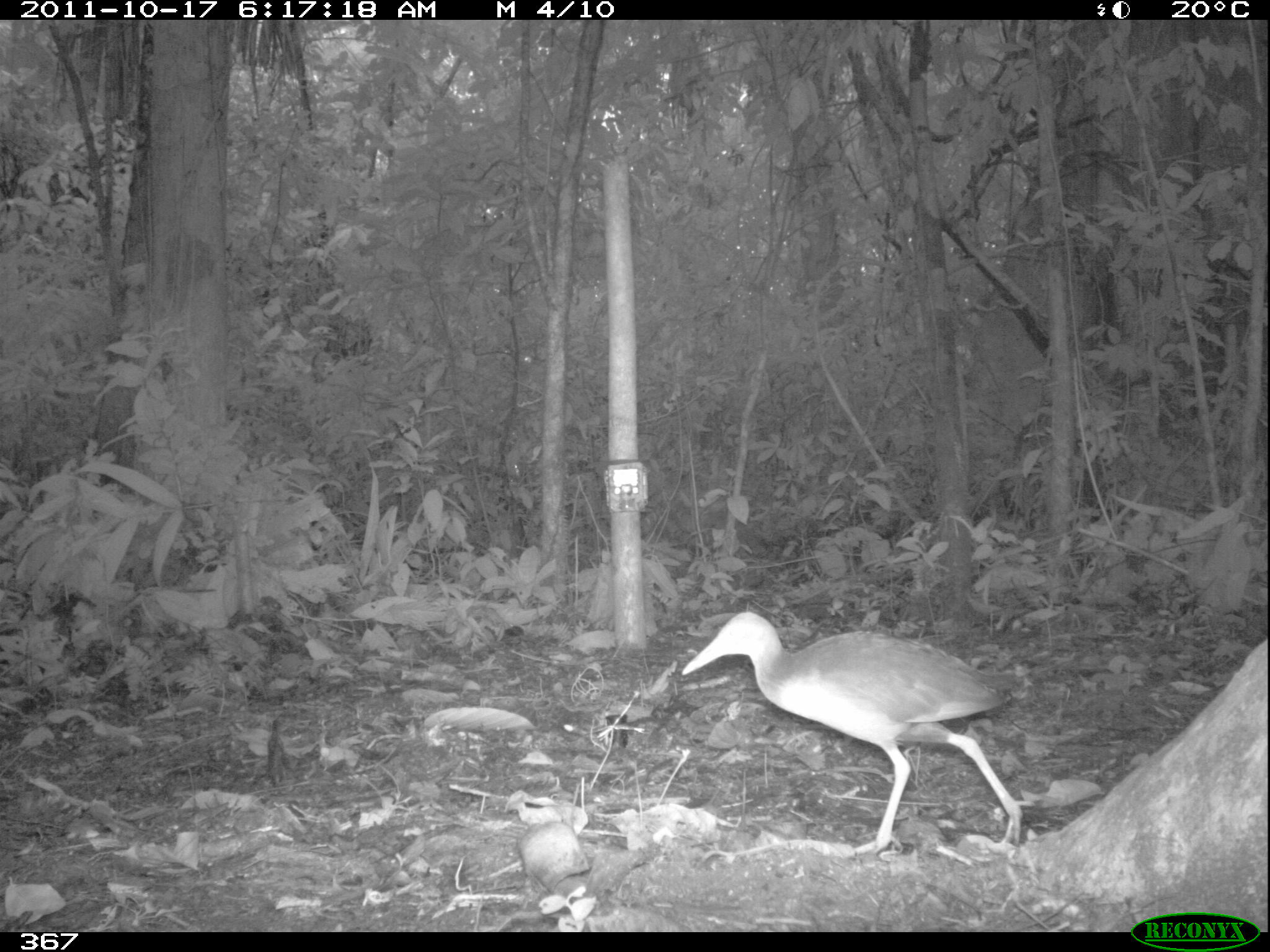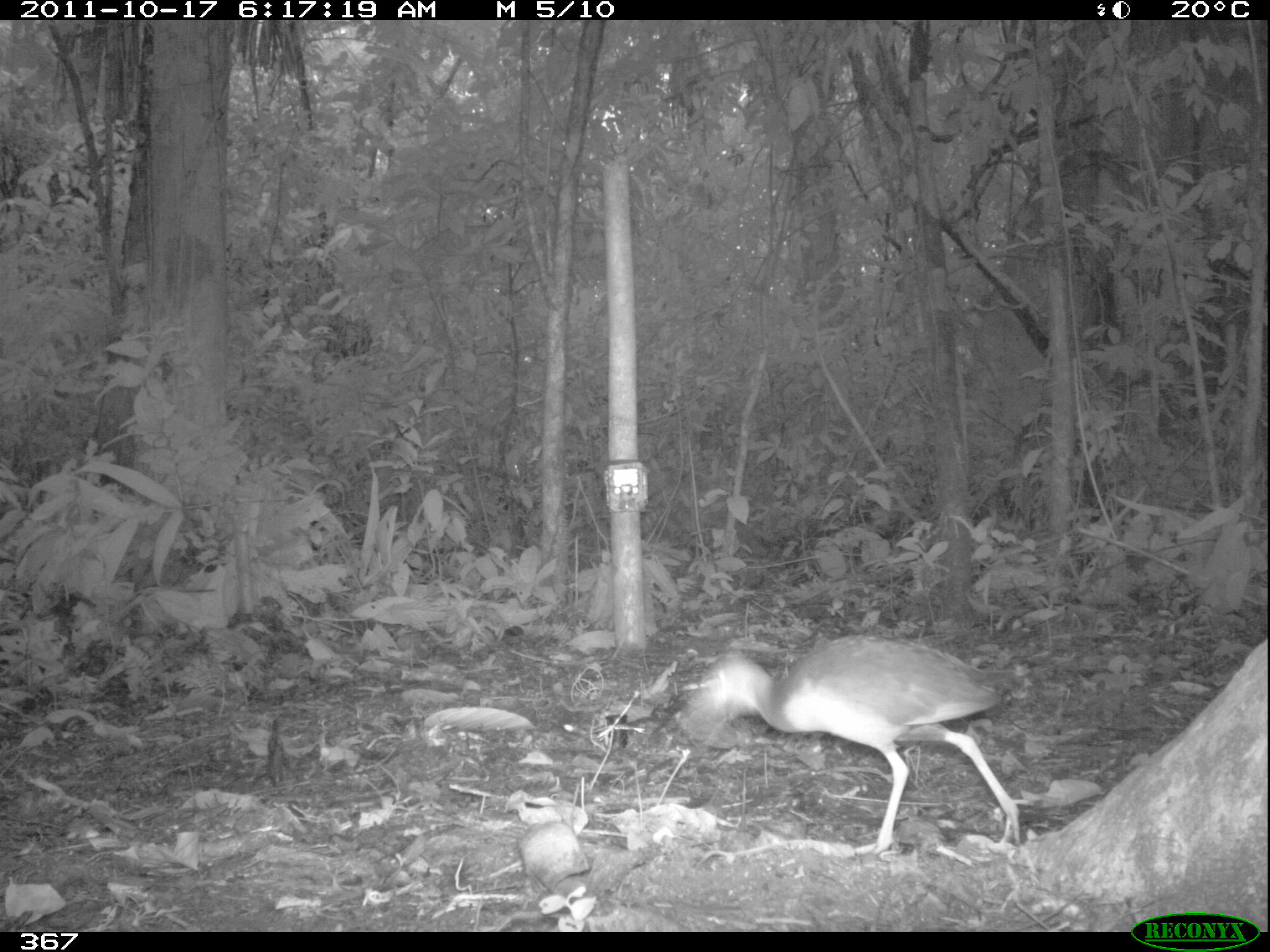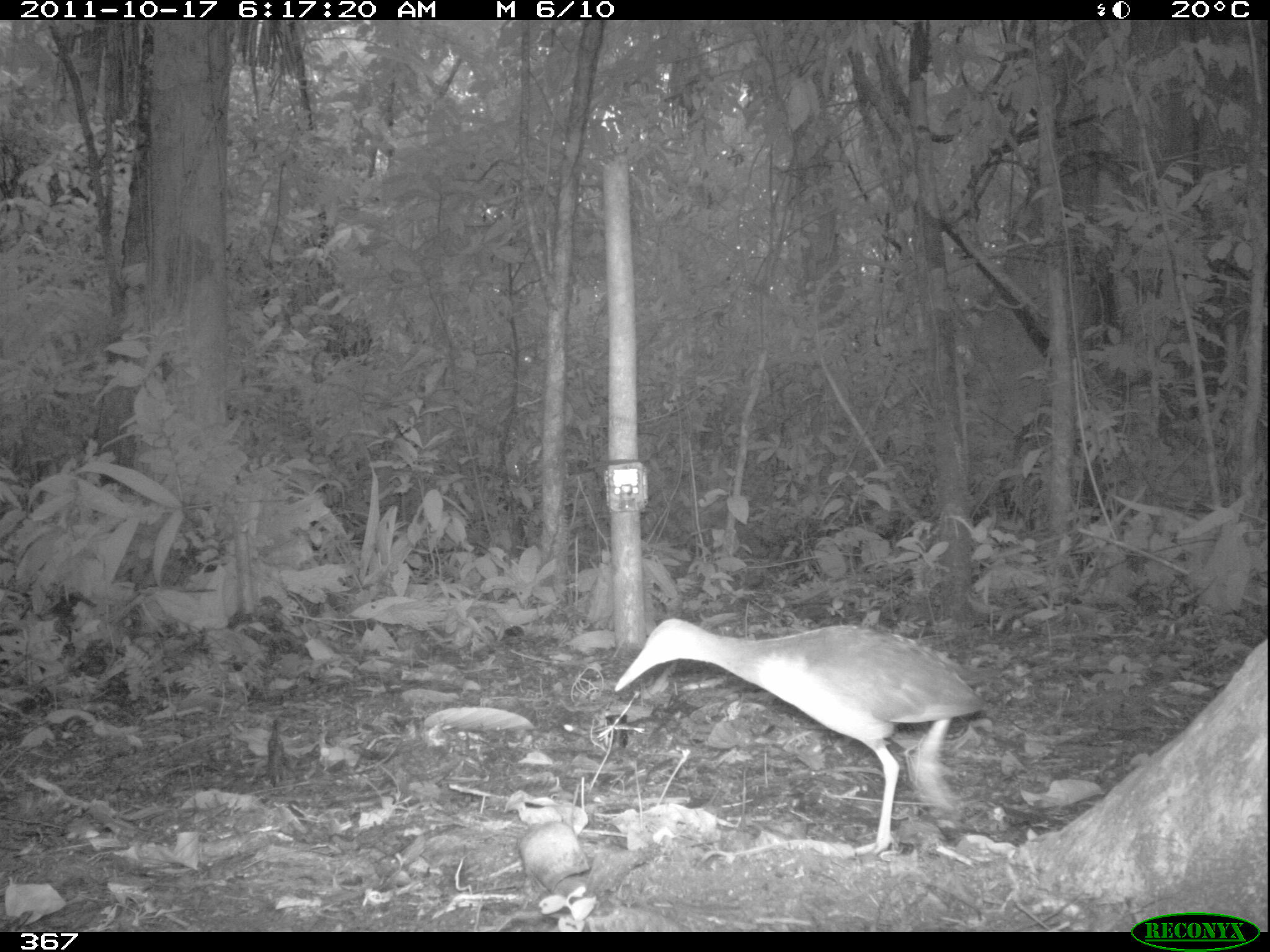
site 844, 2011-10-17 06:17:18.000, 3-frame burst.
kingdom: Animalia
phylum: Chordata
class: Aves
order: Gruiformes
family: Rallidae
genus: Aramides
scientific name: Aramides cajaneus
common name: gray-cowled wood-rail